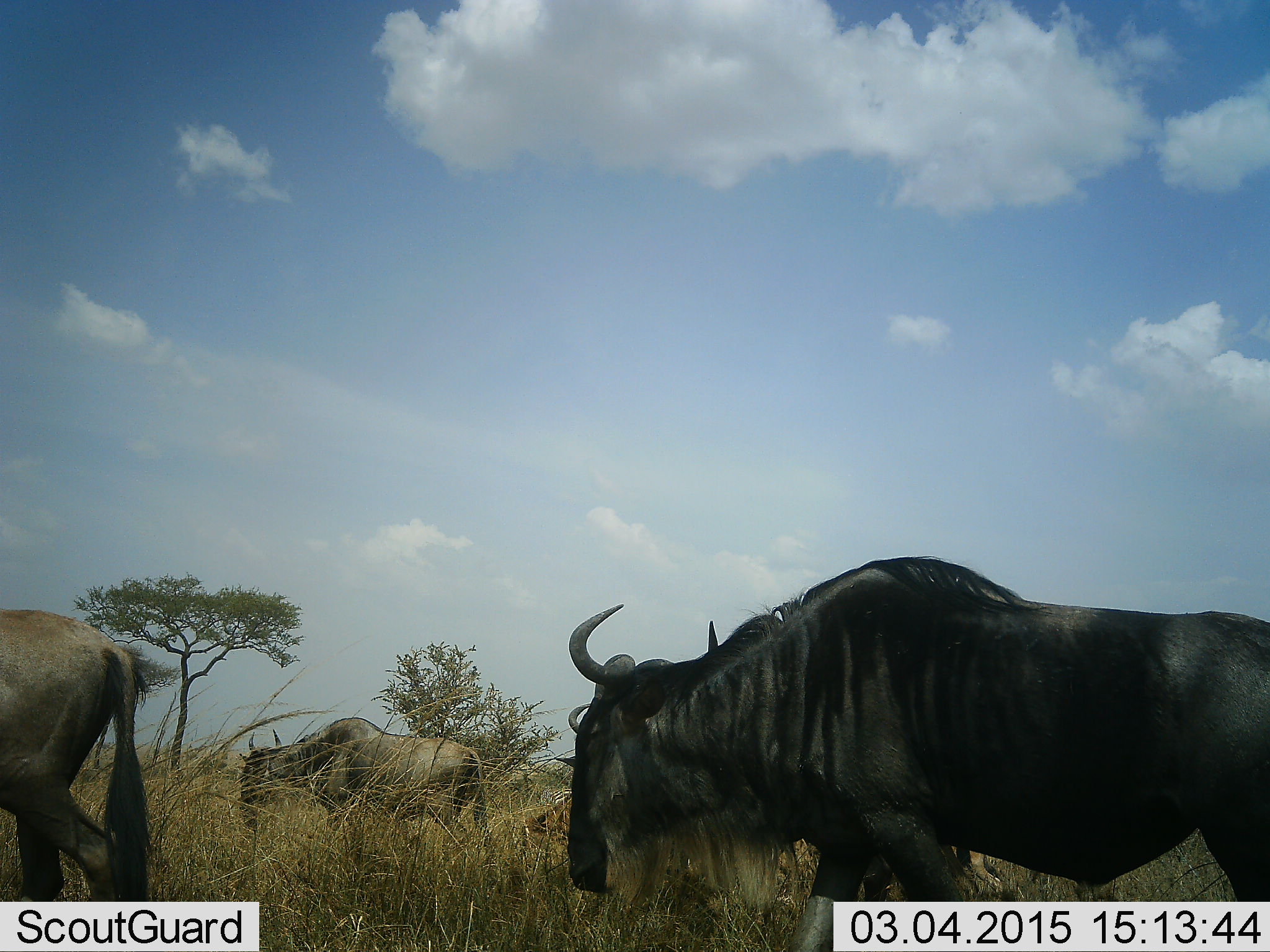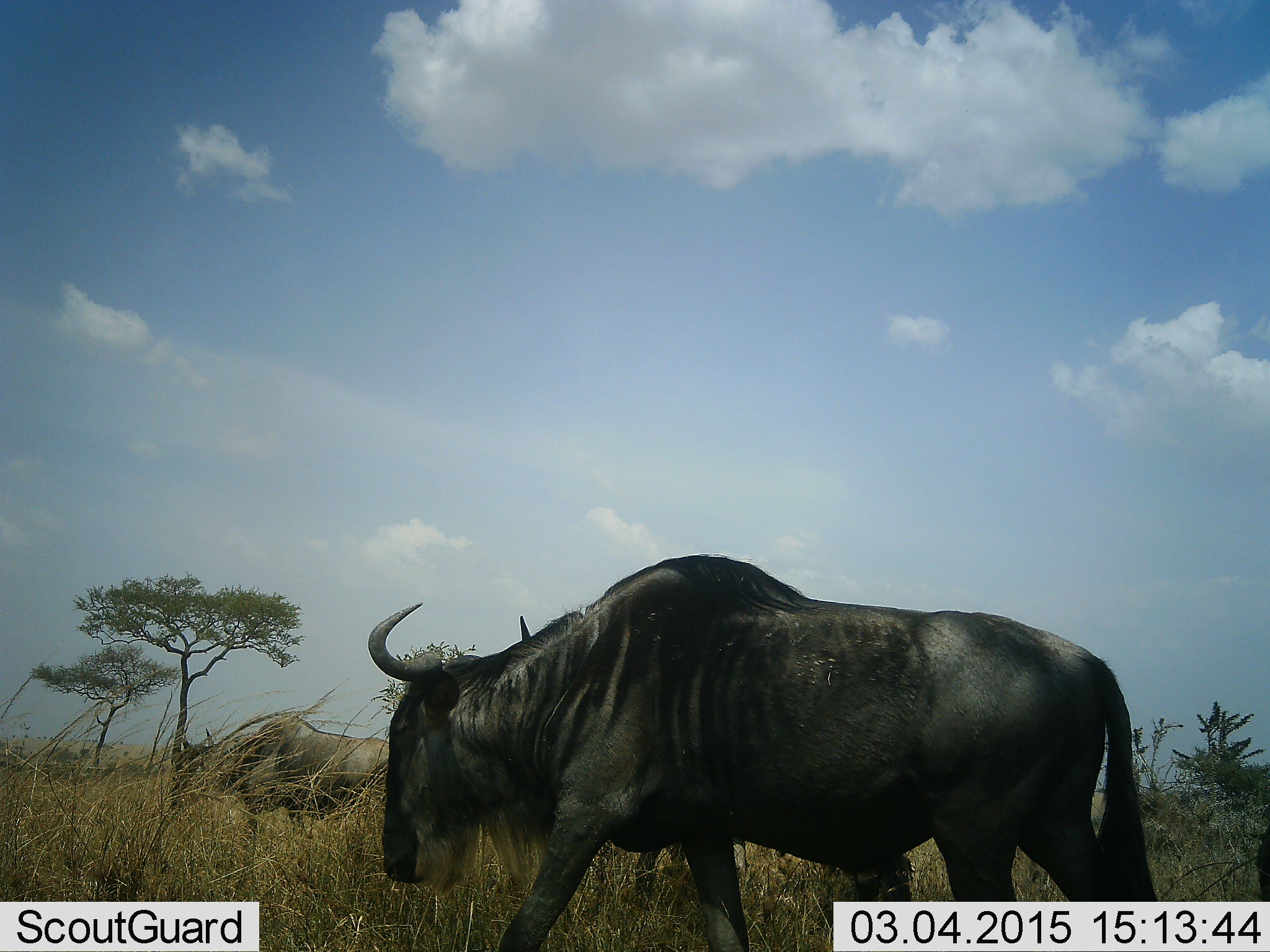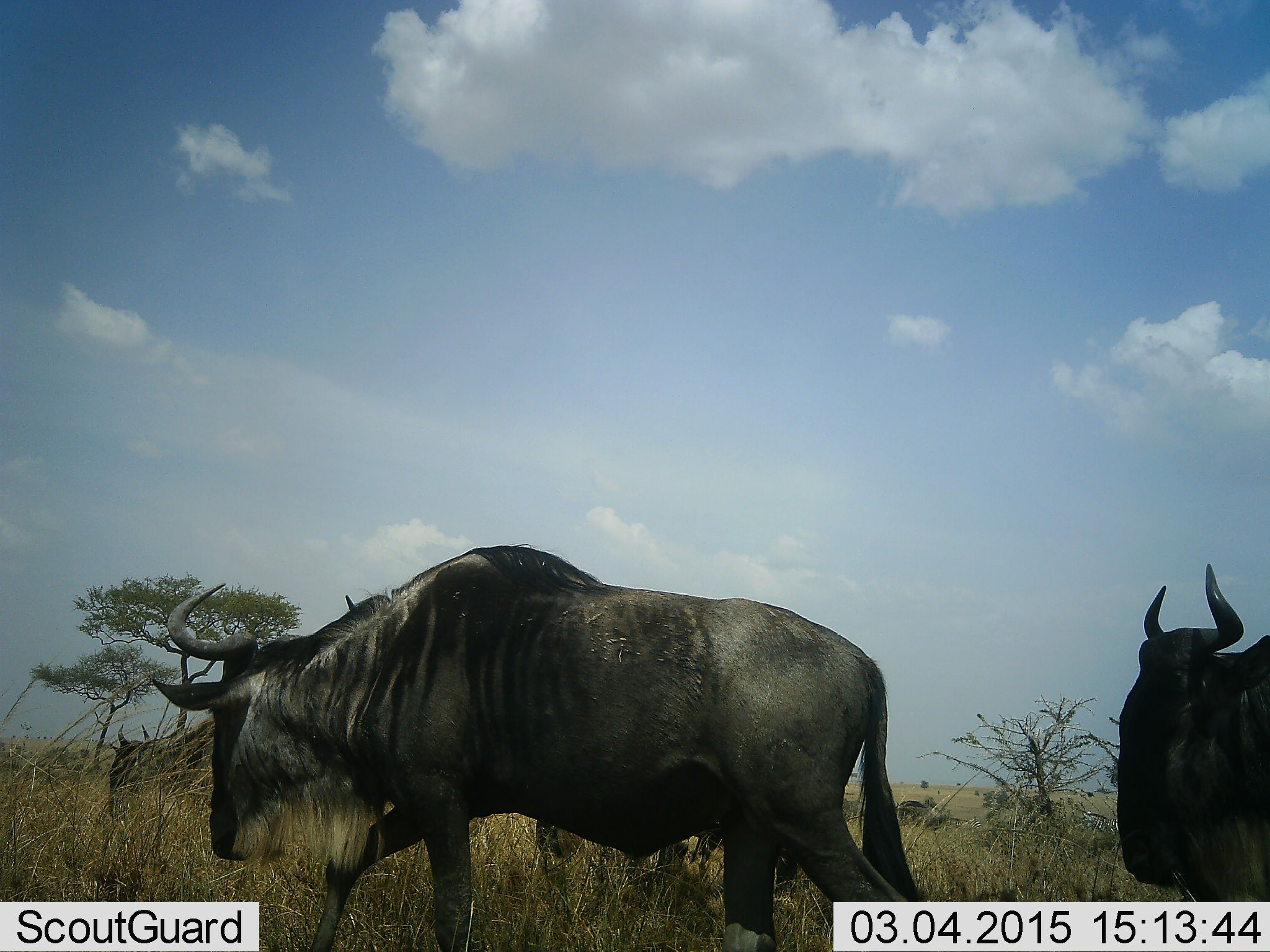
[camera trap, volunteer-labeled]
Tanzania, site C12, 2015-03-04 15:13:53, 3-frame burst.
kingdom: Animalia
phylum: Chordata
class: Mammalia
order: Artiodactyla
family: Bovidae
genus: Connochaetes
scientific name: Connochaetes taurinus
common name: blue wildebeest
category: wildebeest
Wildebeest (blue wildebeest) (Connochaetes taurinus), count 4. Behavior (volunteer vote fractions): standing 20%, resting 0%, moving 80%, interacting 0%. Young present (vote fraction): 0%. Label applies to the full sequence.